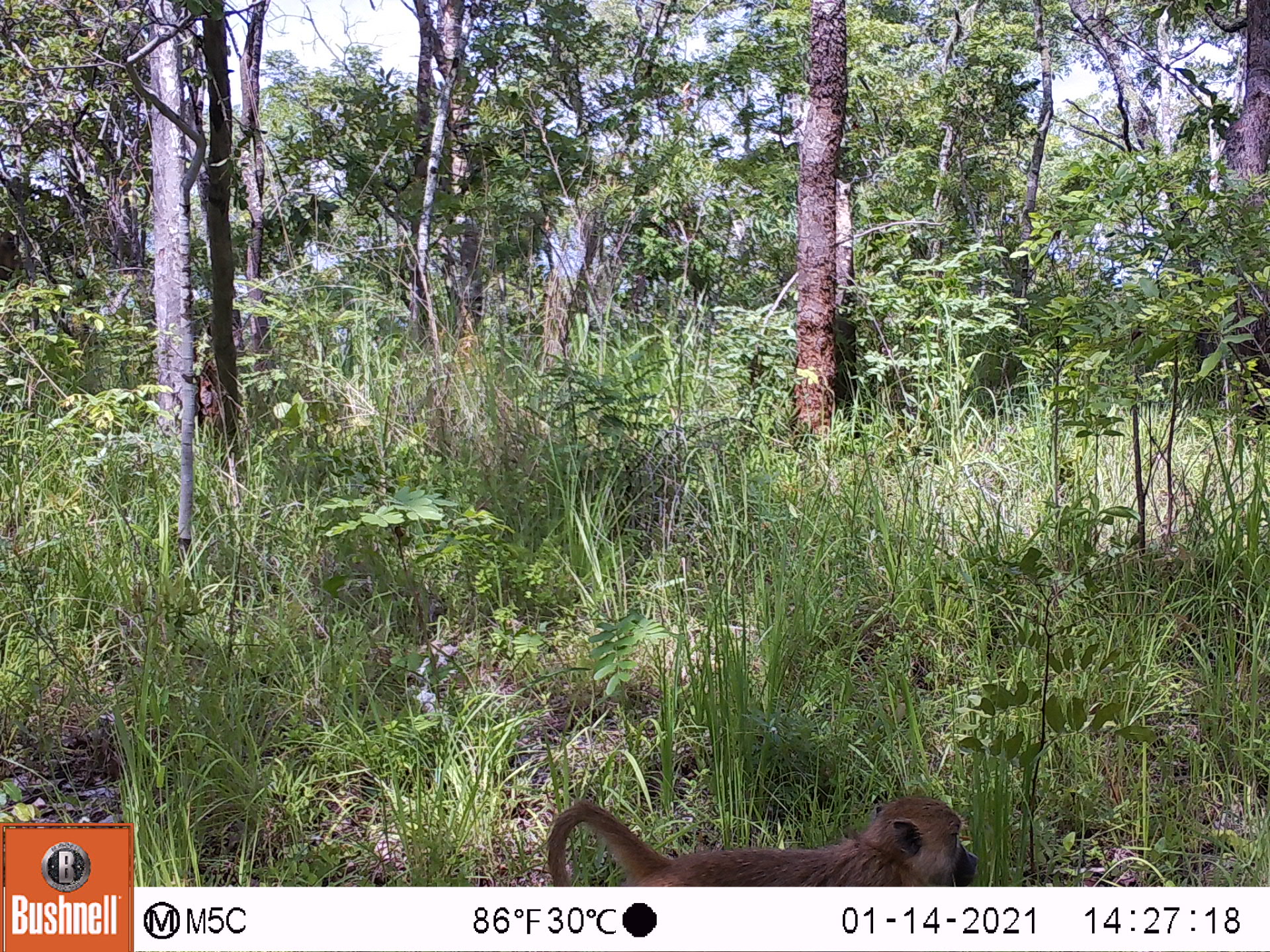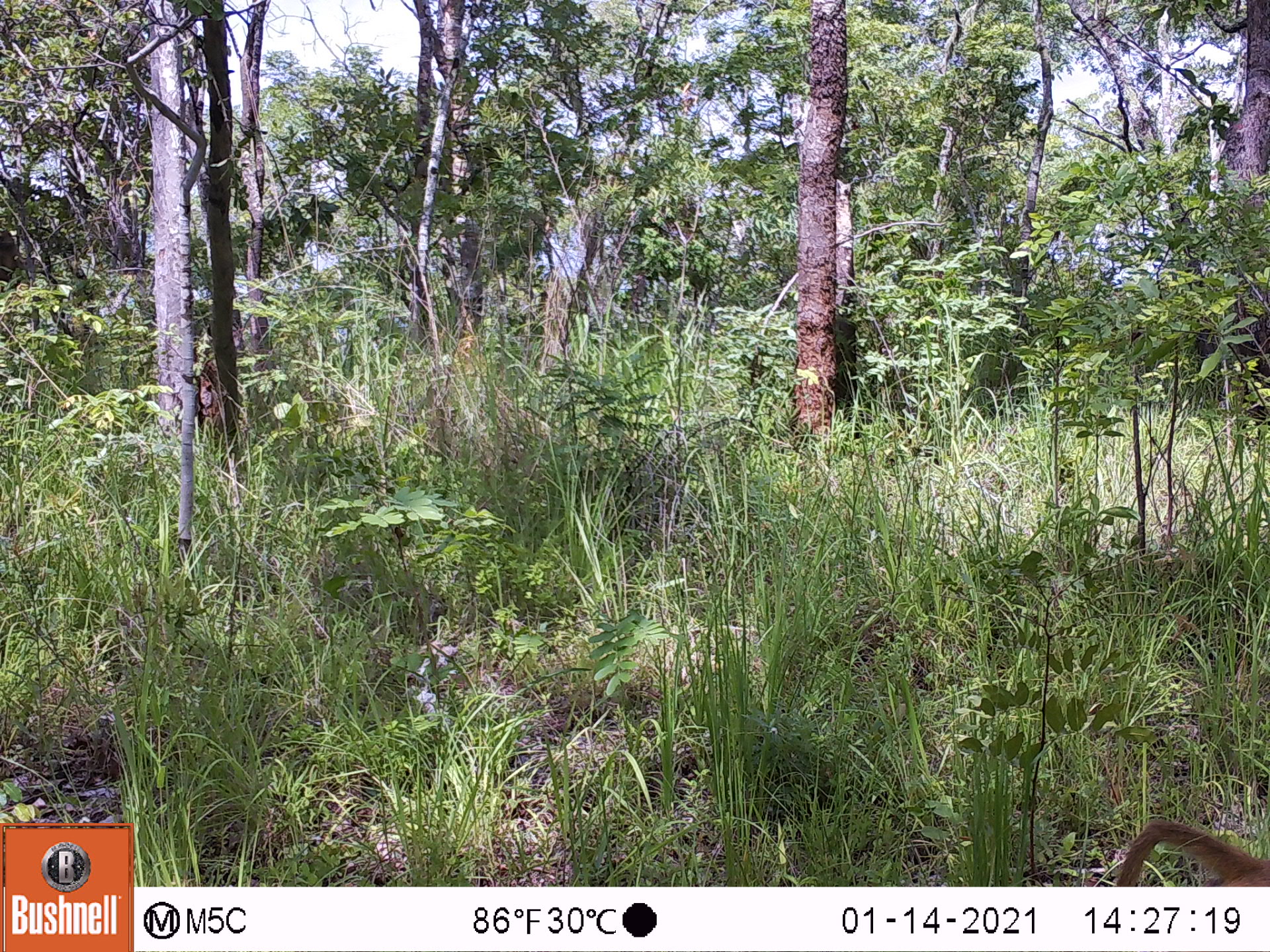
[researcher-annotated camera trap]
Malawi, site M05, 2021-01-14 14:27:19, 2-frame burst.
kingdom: Animalia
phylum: Chordata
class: Mammalia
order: Primates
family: Cercopithecidae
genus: Papio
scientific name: Papio cynocephalus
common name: yellow baboon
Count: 1.